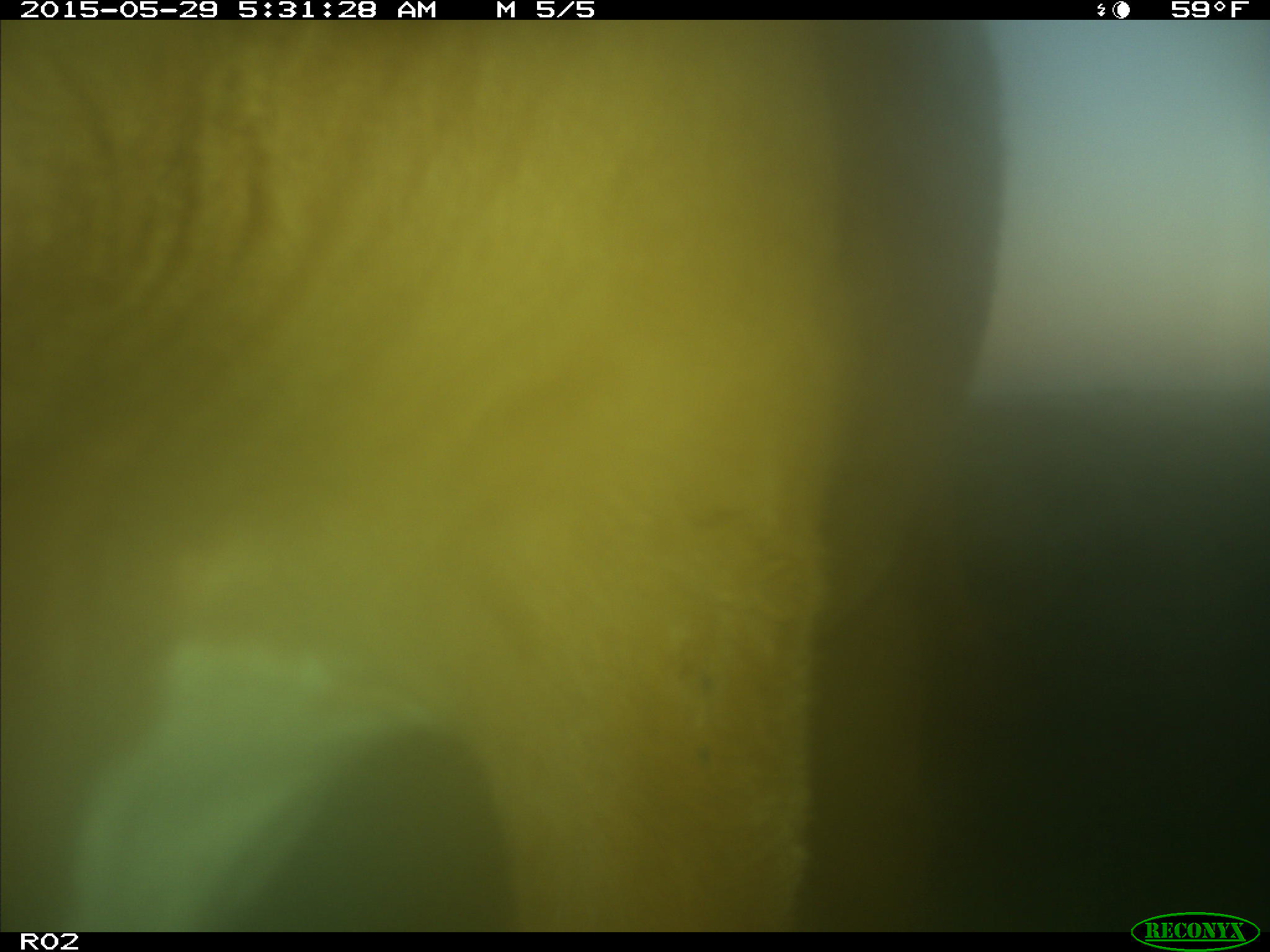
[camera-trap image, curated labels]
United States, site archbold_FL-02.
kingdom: Animalia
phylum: Chordata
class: Mammalia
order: Artiodactyla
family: Bovidae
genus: Bos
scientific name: Bos taurus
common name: domestic cow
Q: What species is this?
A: Bos taurus (domestic cow).